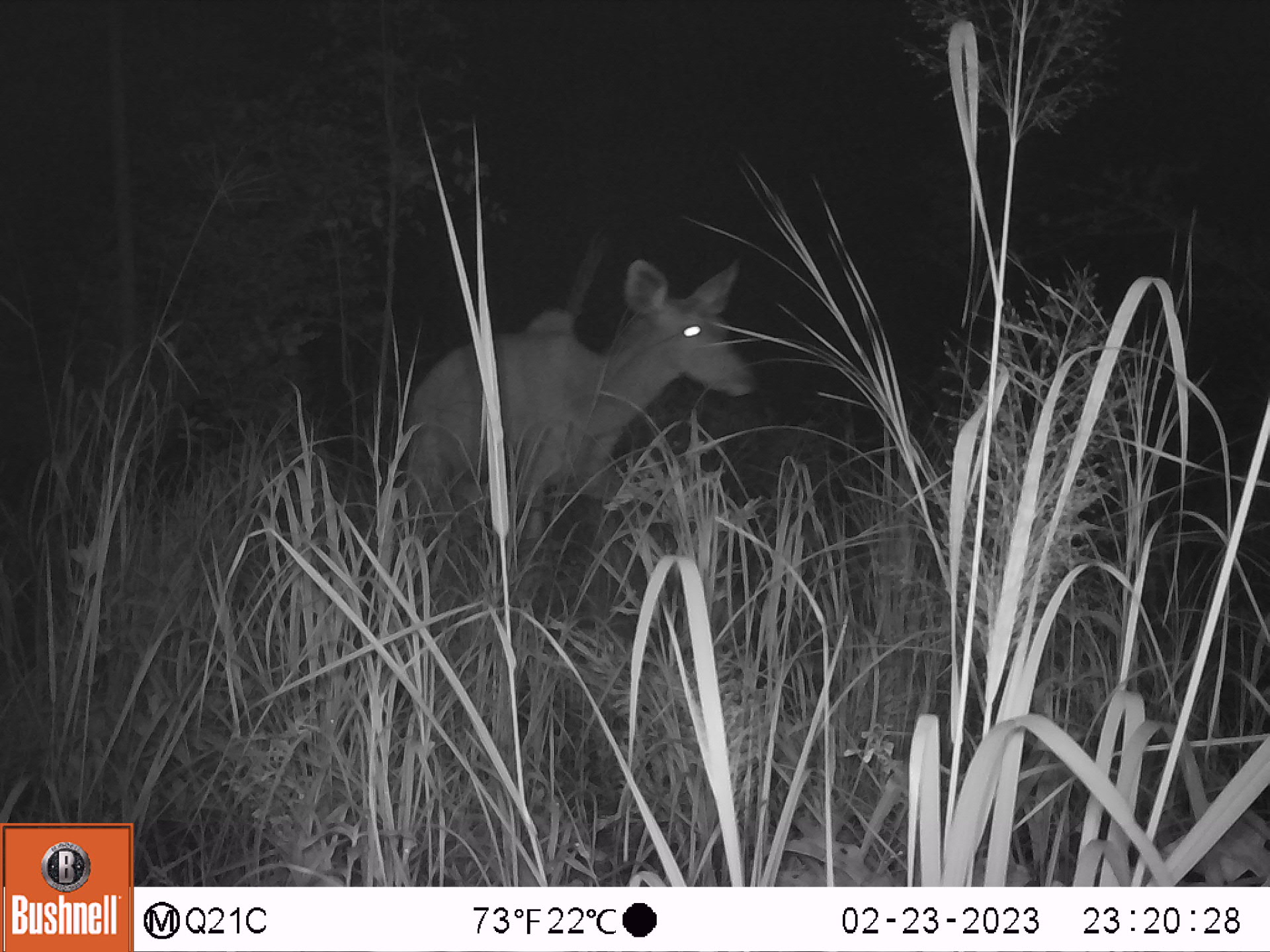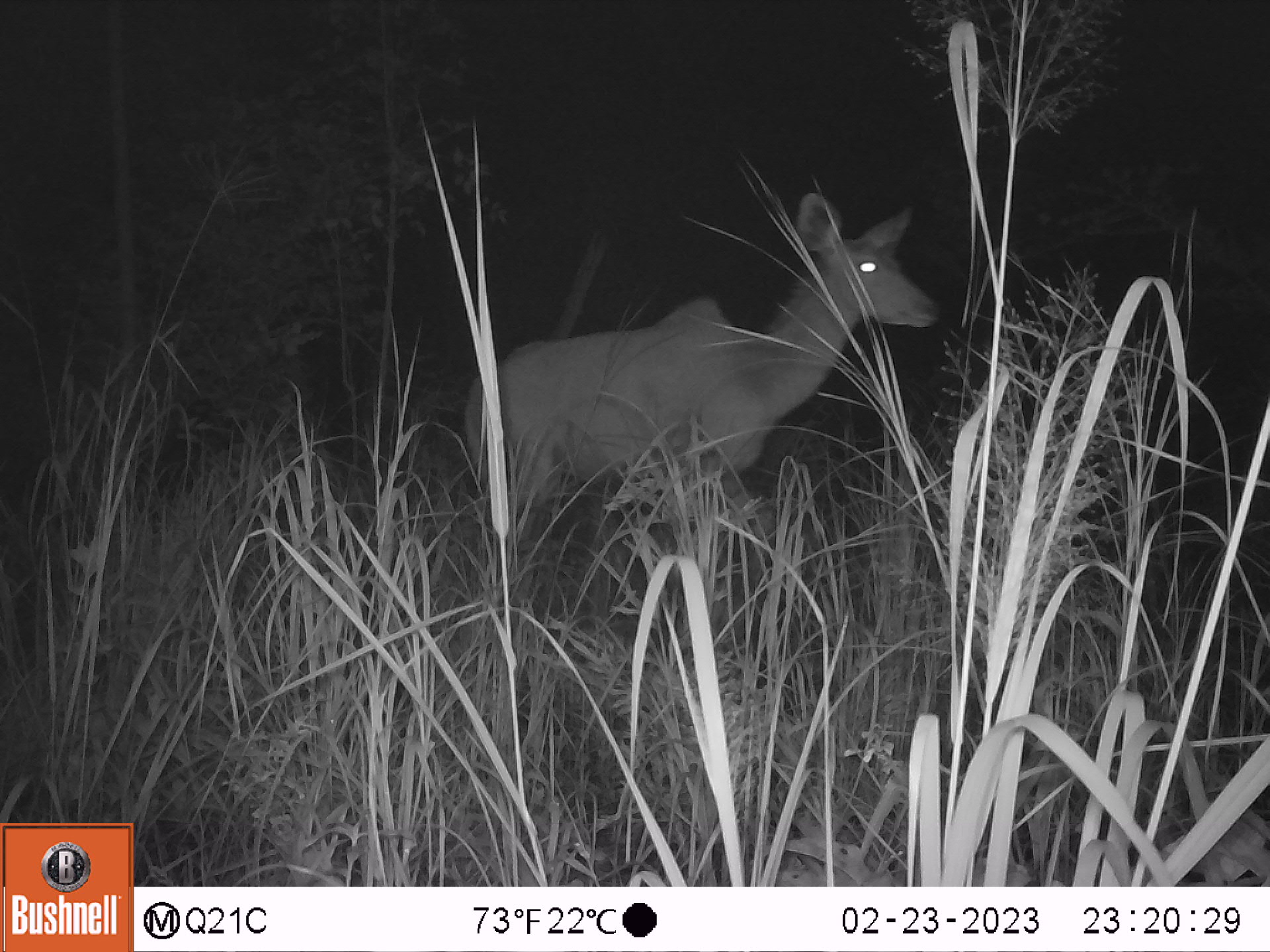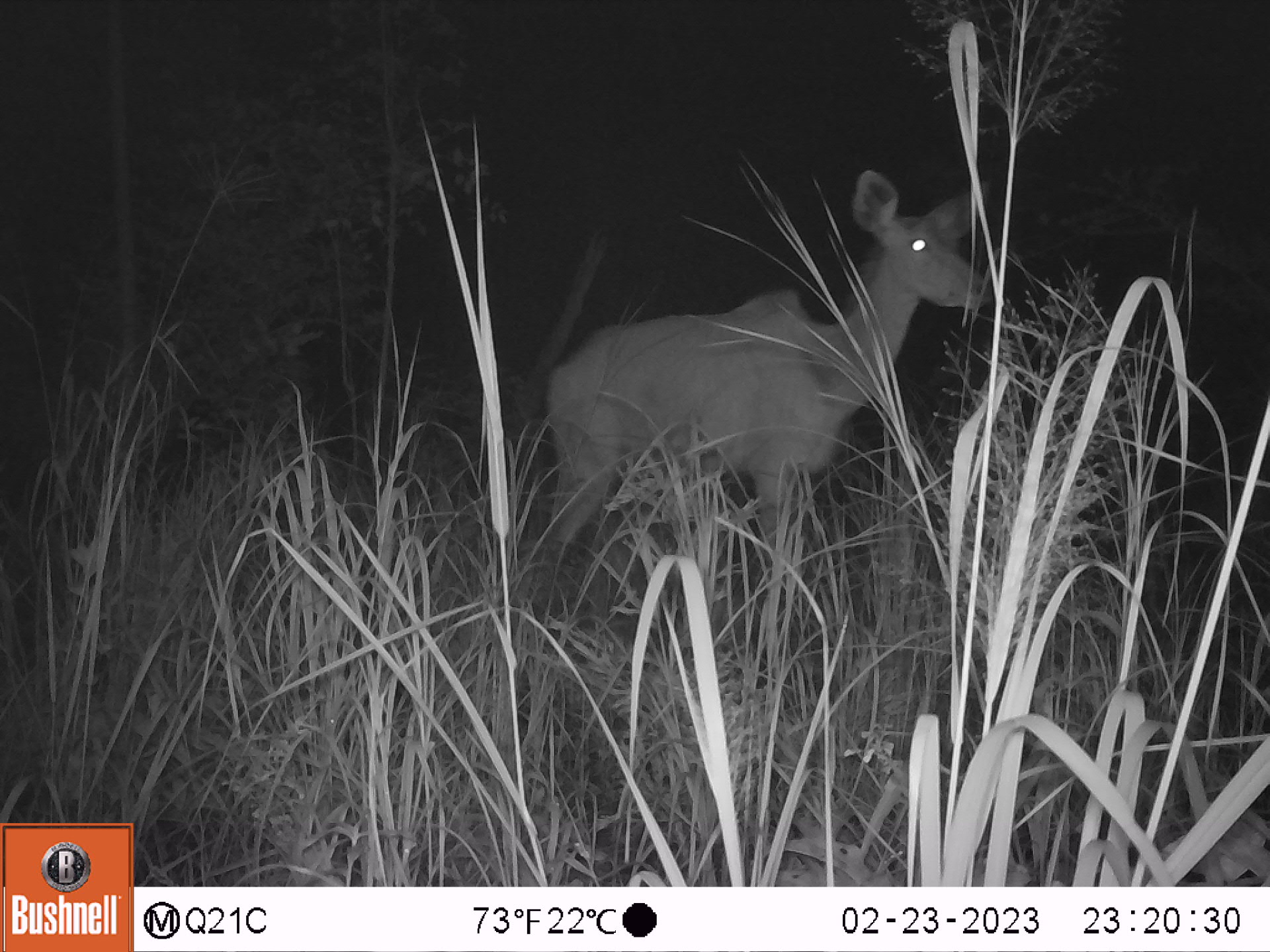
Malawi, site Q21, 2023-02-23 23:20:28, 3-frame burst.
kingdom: Animalia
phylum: Chordata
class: Mammalia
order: Artiodactyla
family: Bovidae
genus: Tragelaphus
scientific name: Tragelaphus strepsiceros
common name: greater kudu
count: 1